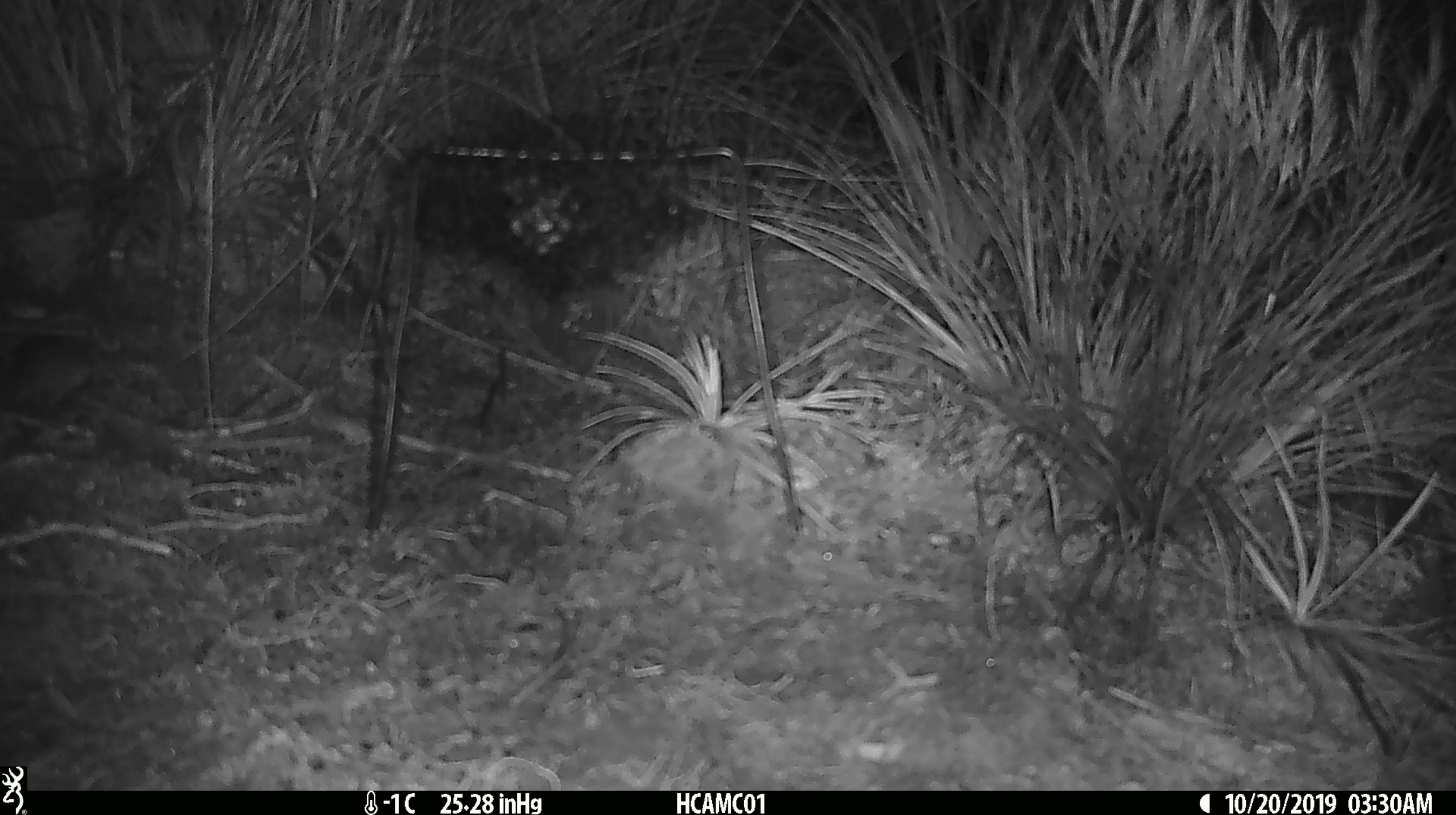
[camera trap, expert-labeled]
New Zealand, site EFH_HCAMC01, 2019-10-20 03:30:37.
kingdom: Animalia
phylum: Chordata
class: Mammalia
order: Rodentia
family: Muridae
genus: Mus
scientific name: Mus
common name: mouse